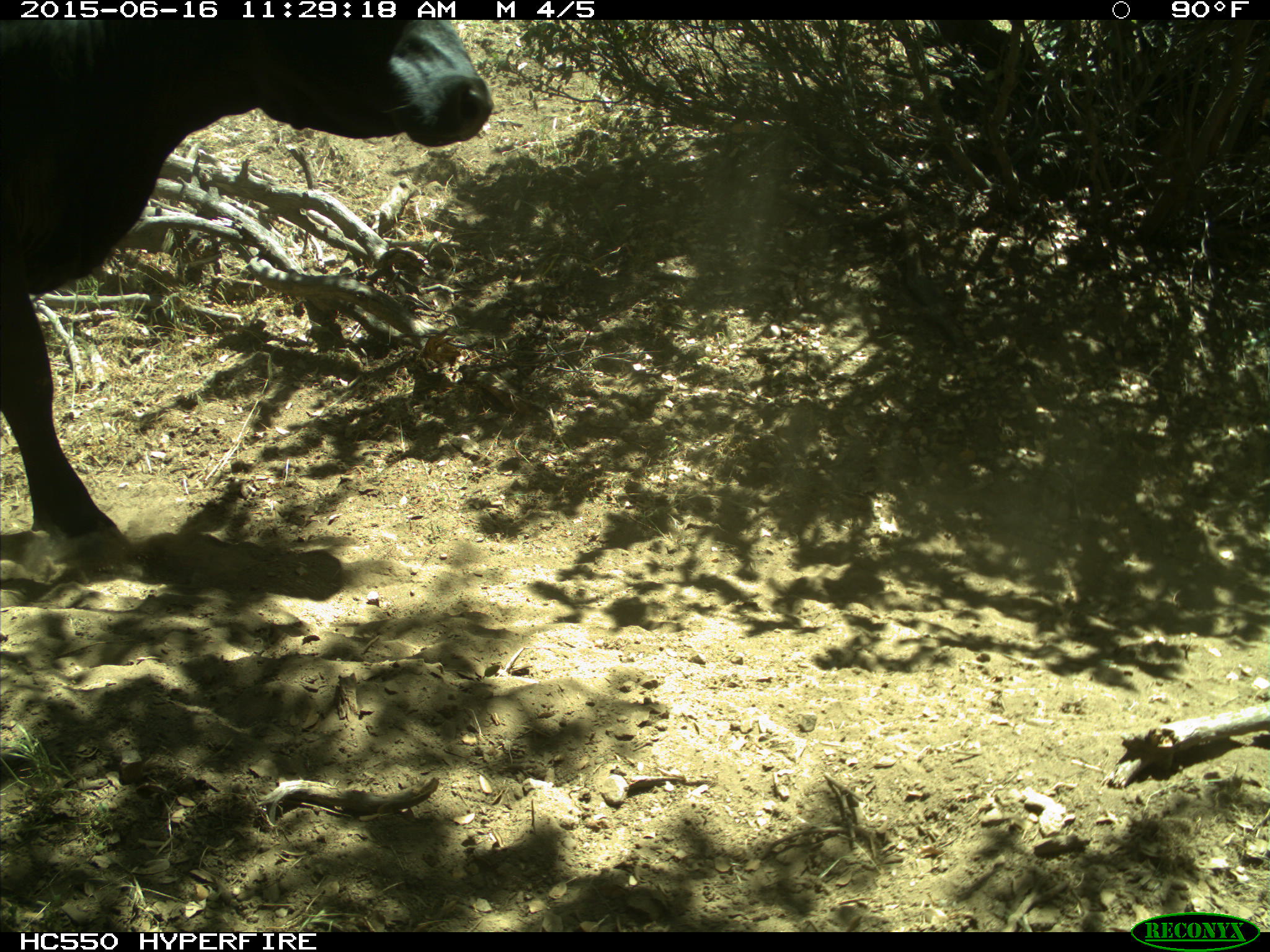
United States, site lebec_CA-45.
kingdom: Animalia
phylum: Chordata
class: Mammalia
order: Artiodactyla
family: Bovidae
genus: Bos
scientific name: Bos taurus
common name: domestic cow